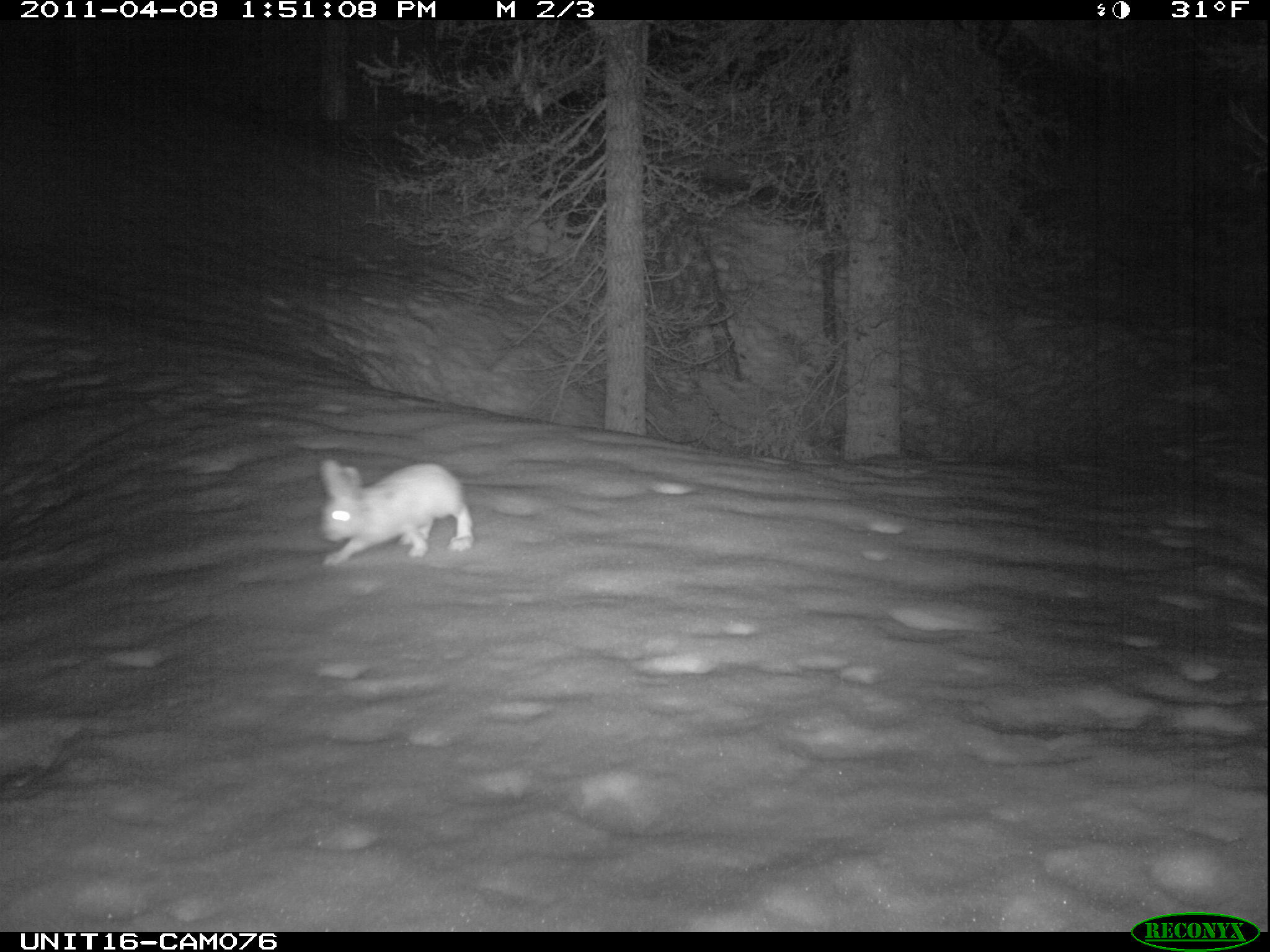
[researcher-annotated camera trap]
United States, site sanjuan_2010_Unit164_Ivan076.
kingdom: Animalia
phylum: Chordata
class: Mammalia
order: Lagomorpha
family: Leporidae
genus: Lepus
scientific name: Lepus americanus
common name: snowshoe hare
Lepus americanus (snowshoe hare).